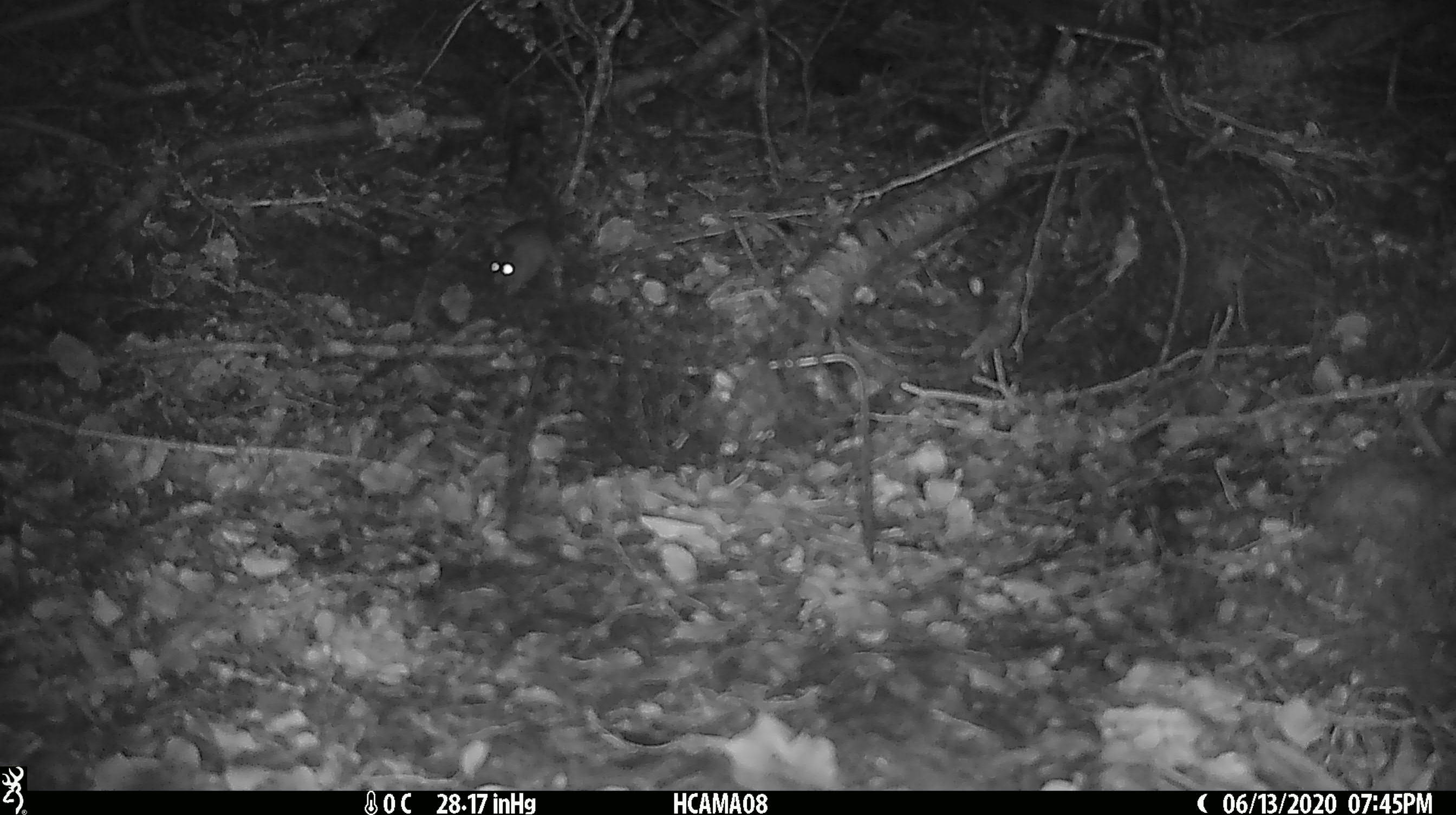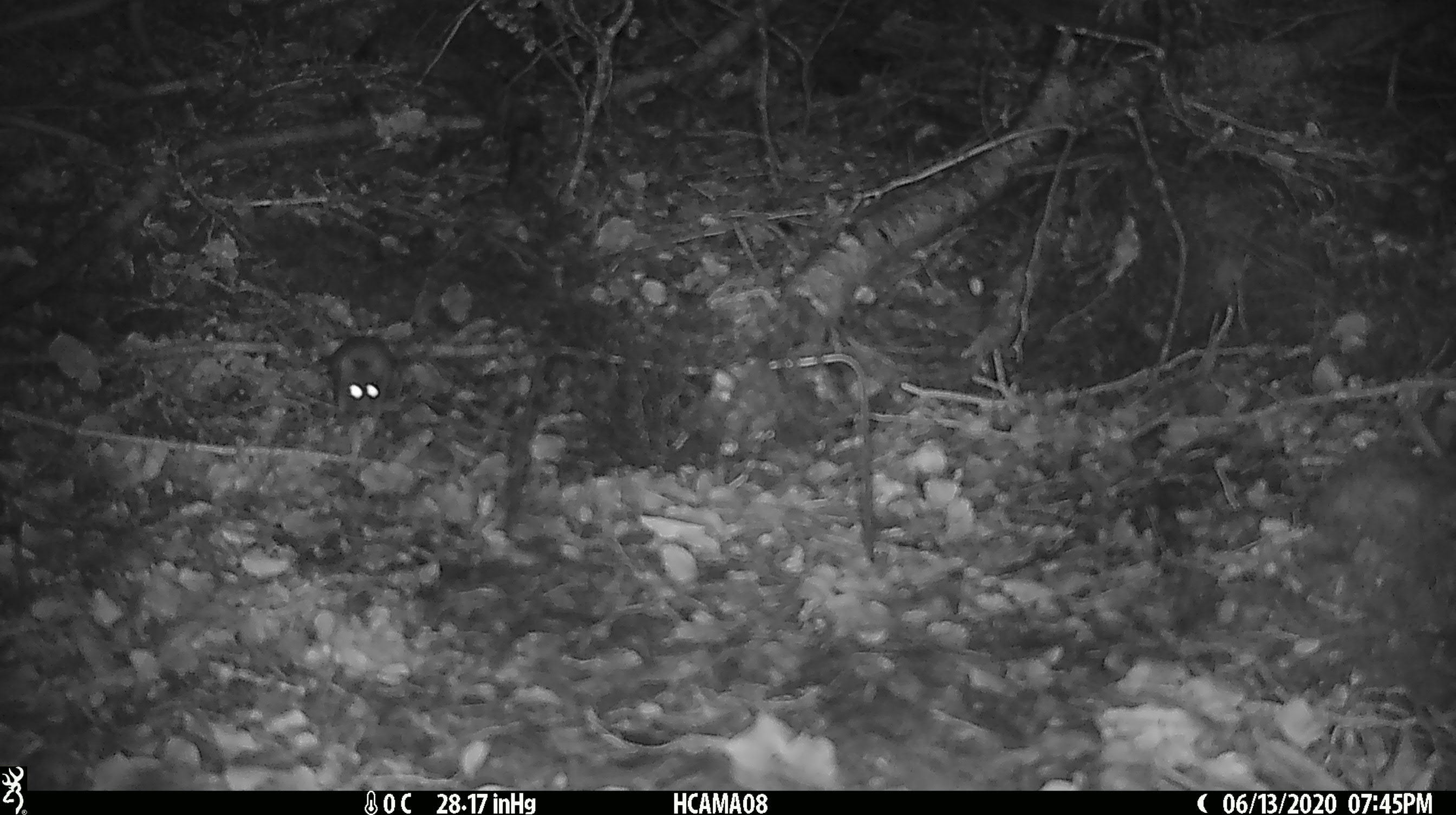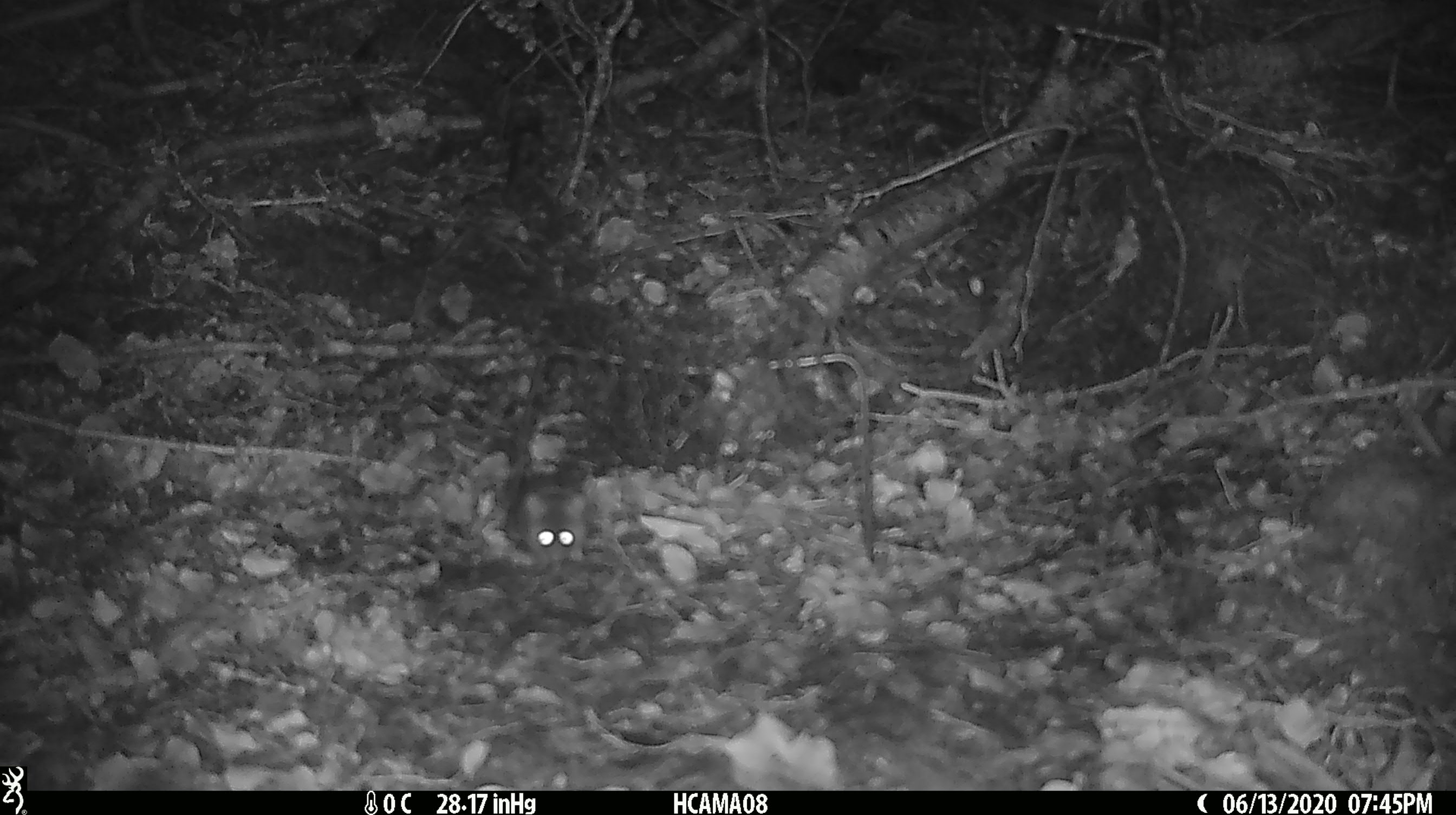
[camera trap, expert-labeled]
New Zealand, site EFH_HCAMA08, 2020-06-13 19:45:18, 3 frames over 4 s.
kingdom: Animalia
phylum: Chordata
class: Mammalia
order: Rodentia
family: Muridae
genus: Mus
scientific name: Mus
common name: mouse